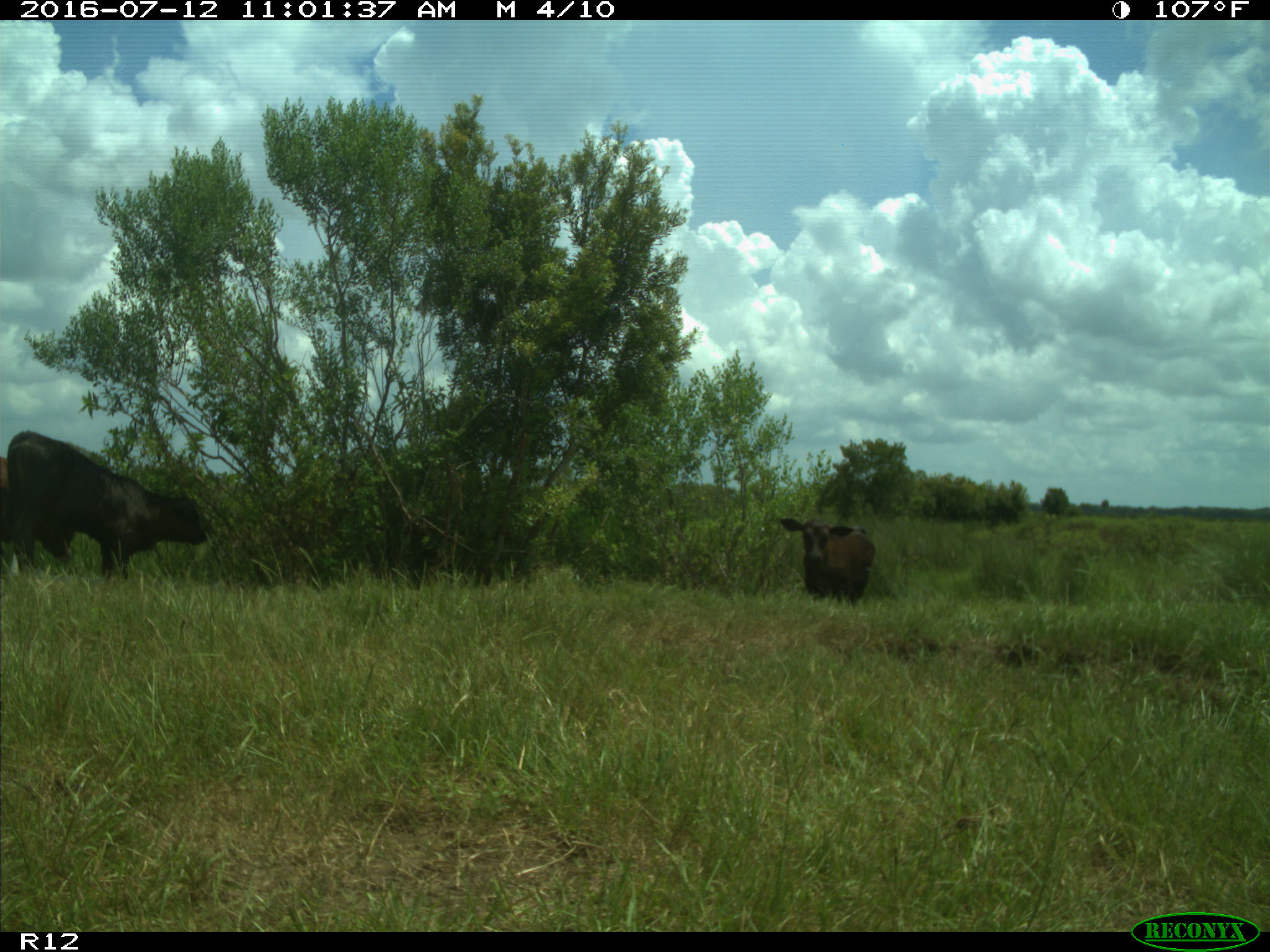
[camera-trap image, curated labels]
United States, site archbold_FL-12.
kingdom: Animalia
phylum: Chordata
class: Mammalia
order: Artiodactyla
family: Bovidae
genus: Bos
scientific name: Bos taurus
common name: domestic cow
Bos taurus (domestic cow).